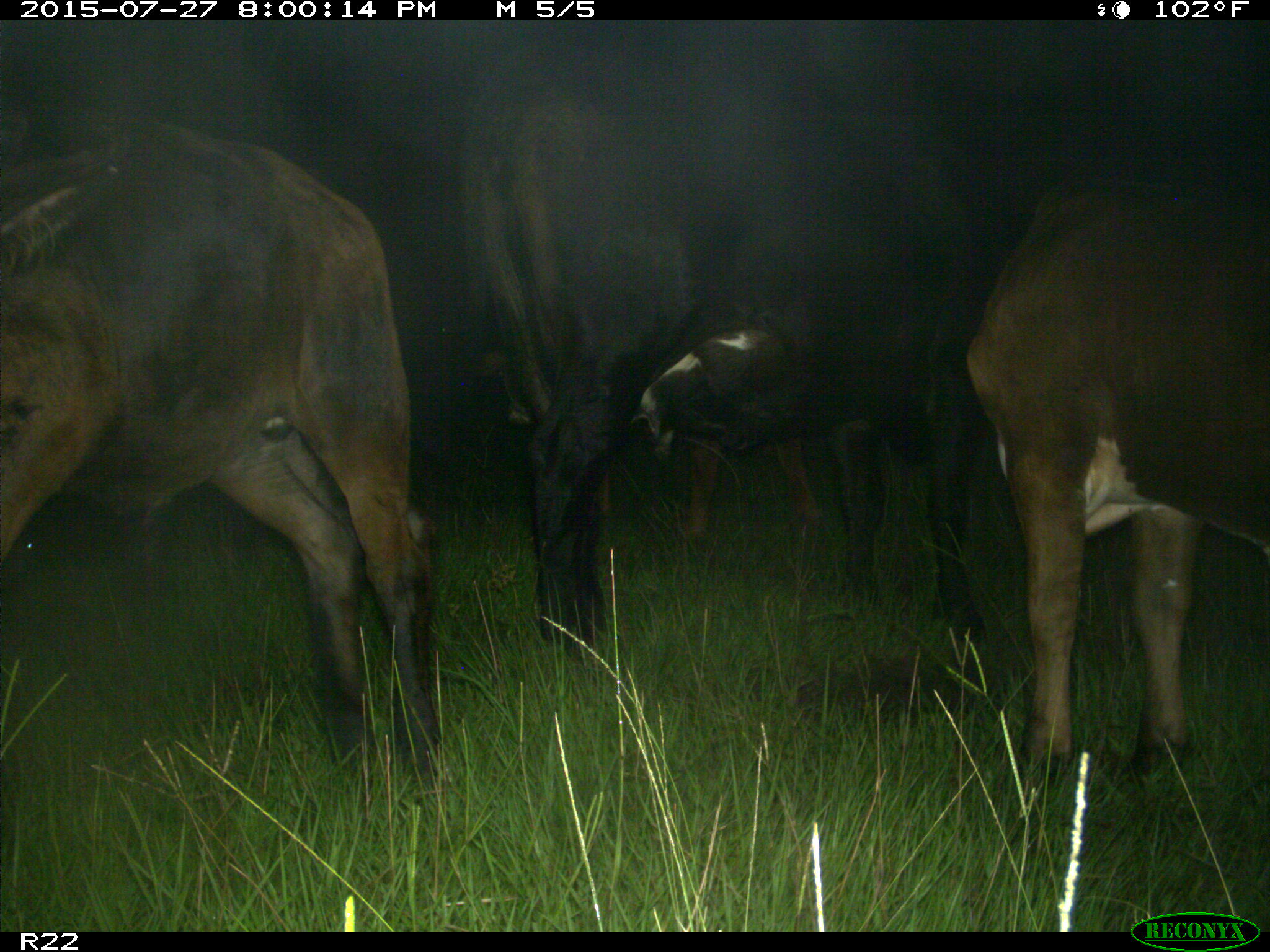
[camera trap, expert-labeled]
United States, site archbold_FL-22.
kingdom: Animalia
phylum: Chordata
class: Mammalia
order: Artiodactyla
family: Bovidae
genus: Bos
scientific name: Bos taurus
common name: domestic cow